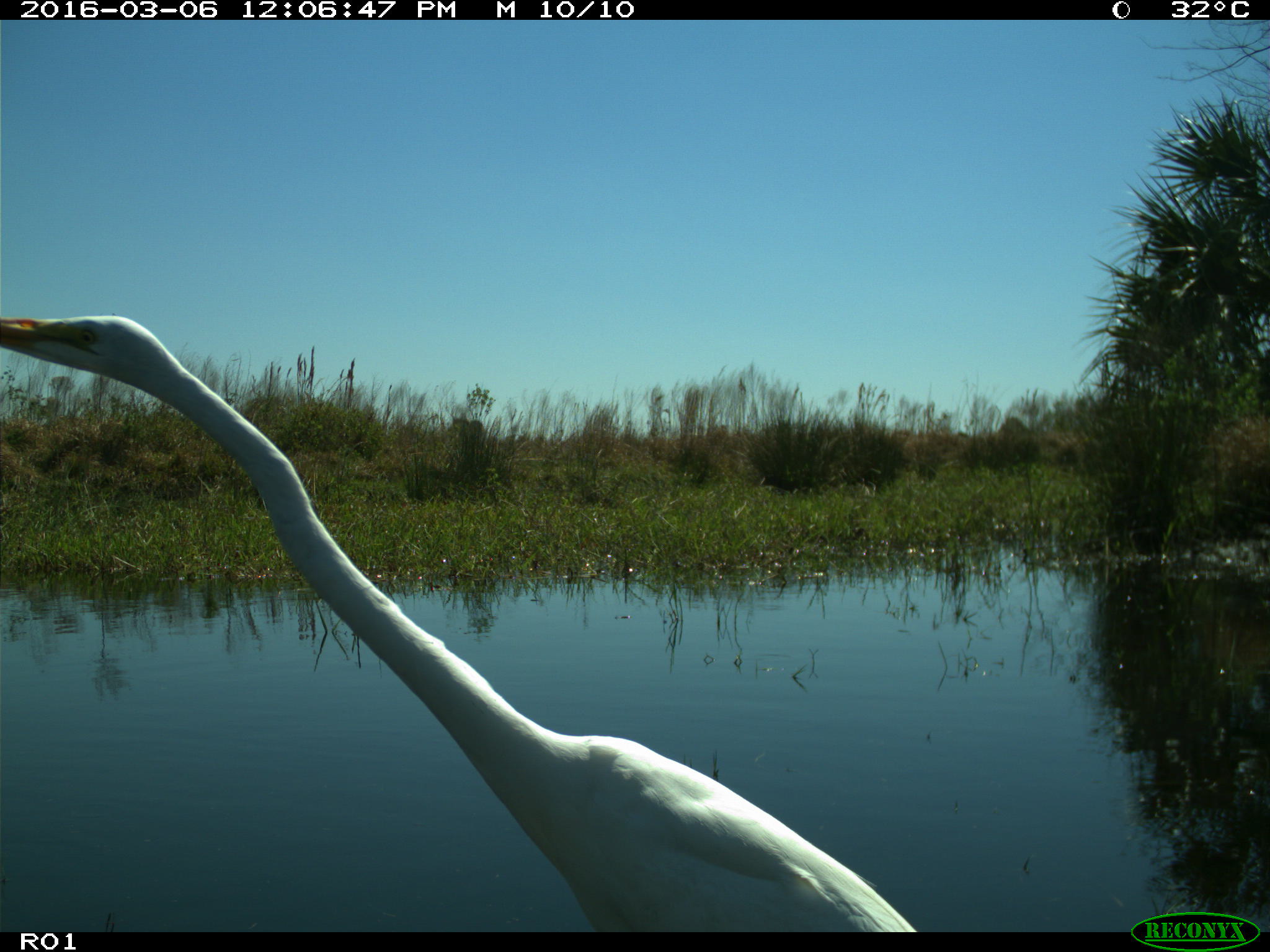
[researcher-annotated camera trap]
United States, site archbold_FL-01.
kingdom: Animalia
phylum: Chordata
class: Aves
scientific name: Aves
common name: birds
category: unidentified bird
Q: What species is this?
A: Unidentified bird (birds) (Aves).